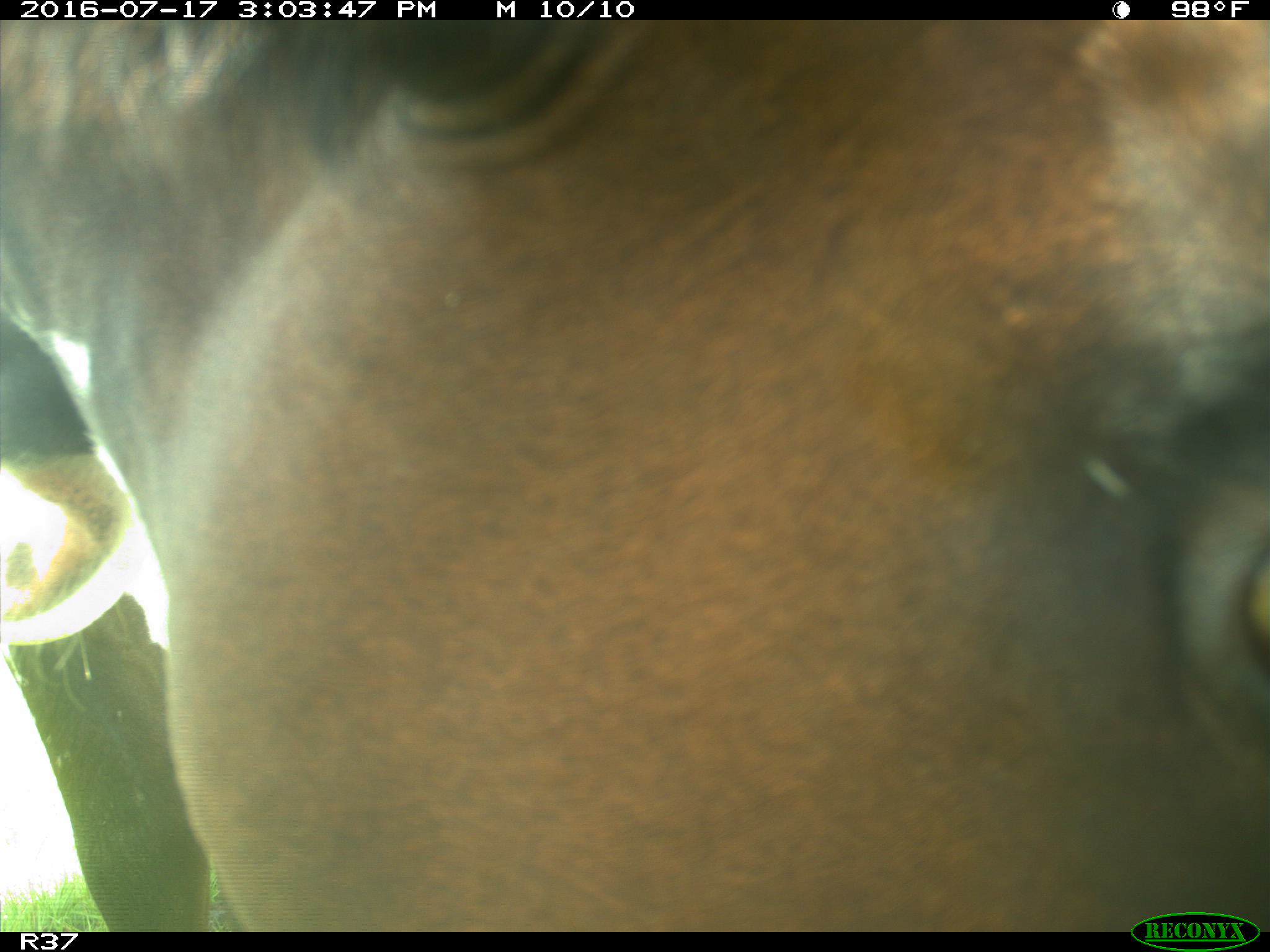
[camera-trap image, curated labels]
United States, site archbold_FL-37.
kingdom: Animalia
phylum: Chordata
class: Mammalia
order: Artiodactyla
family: Bovidae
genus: Bos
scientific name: Bos taurus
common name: domestic cow